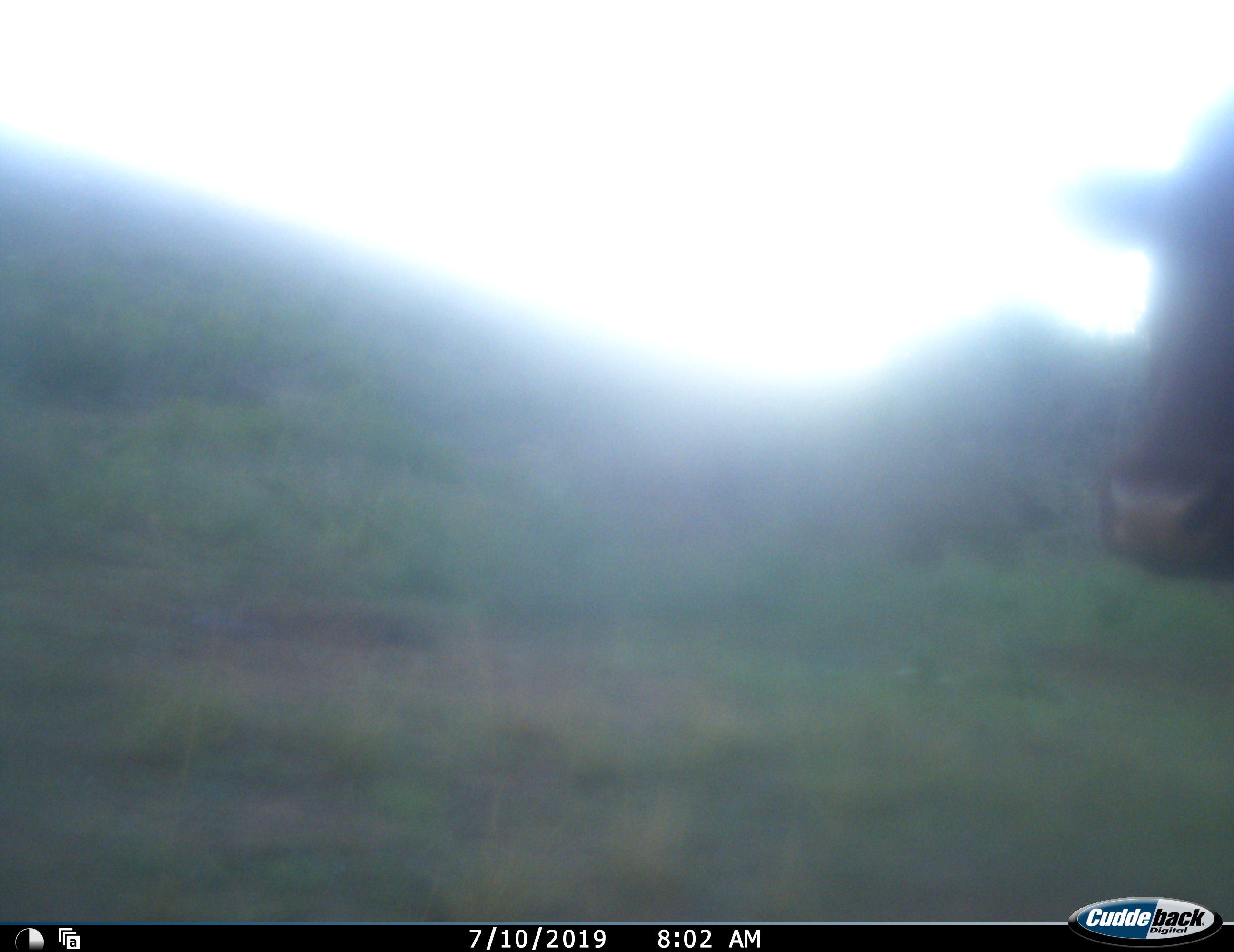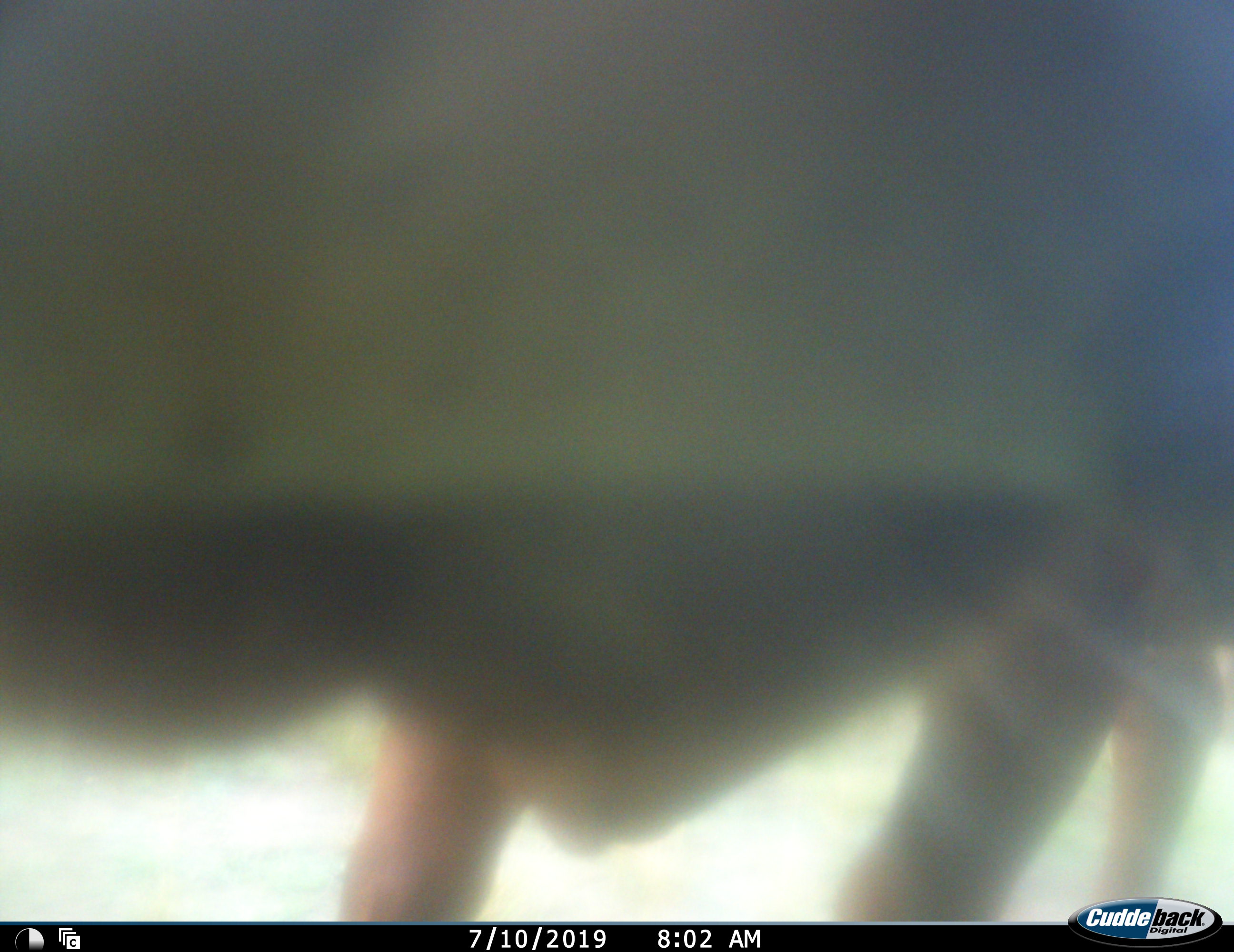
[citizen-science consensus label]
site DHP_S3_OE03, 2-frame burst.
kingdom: Animalia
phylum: Chordata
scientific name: Vertebrata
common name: domestic animal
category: domesticanimal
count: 1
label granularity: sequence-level